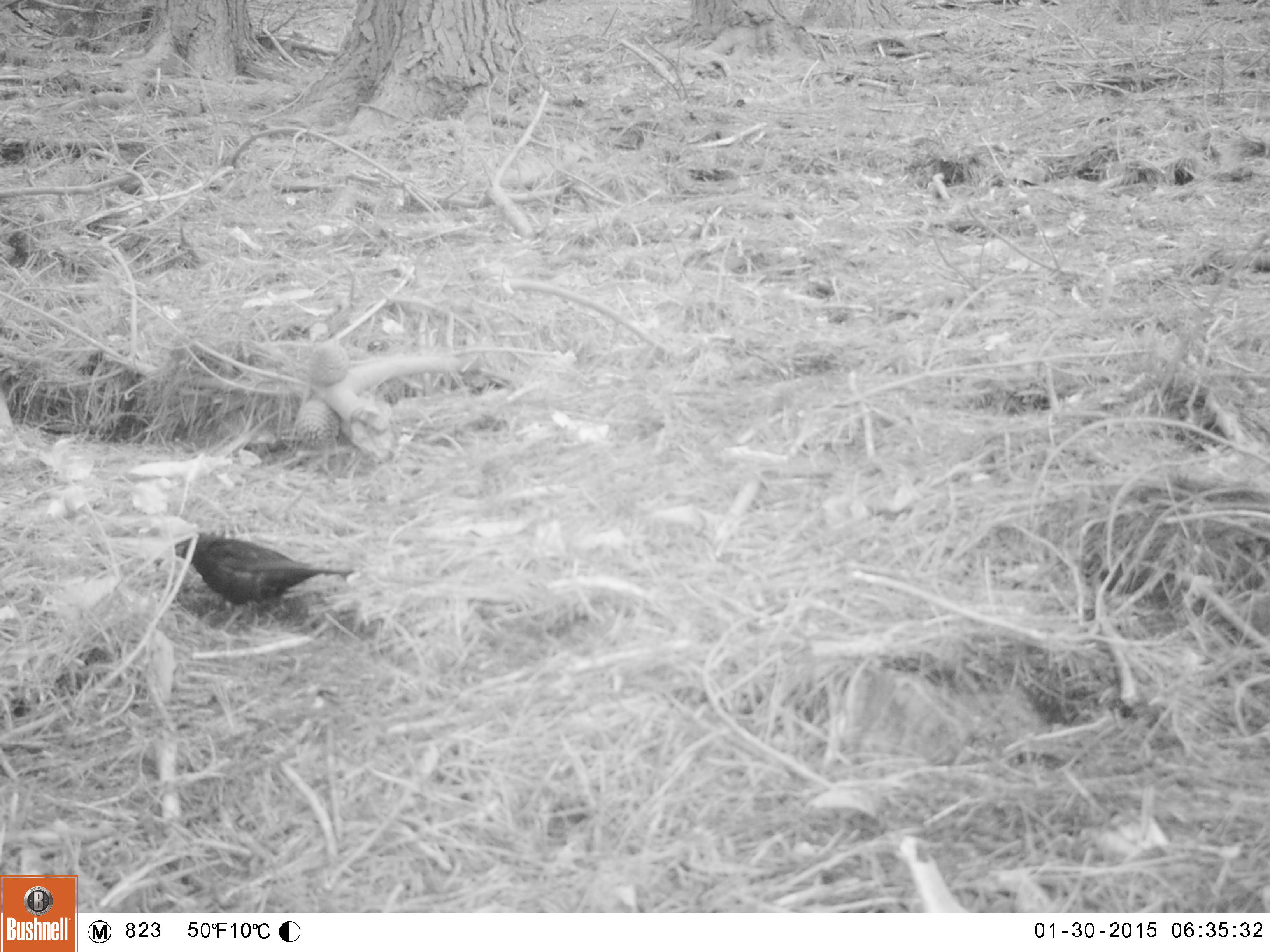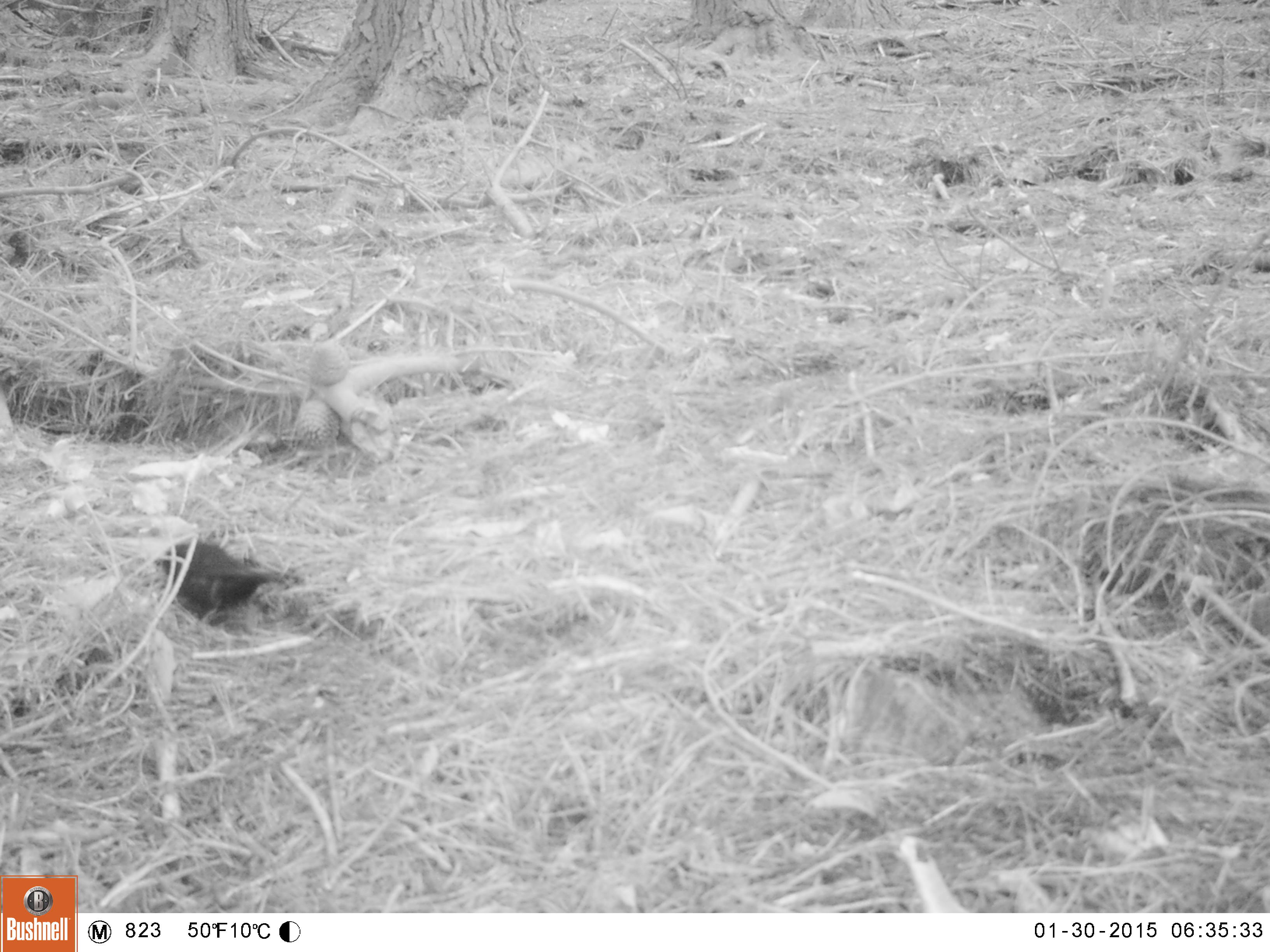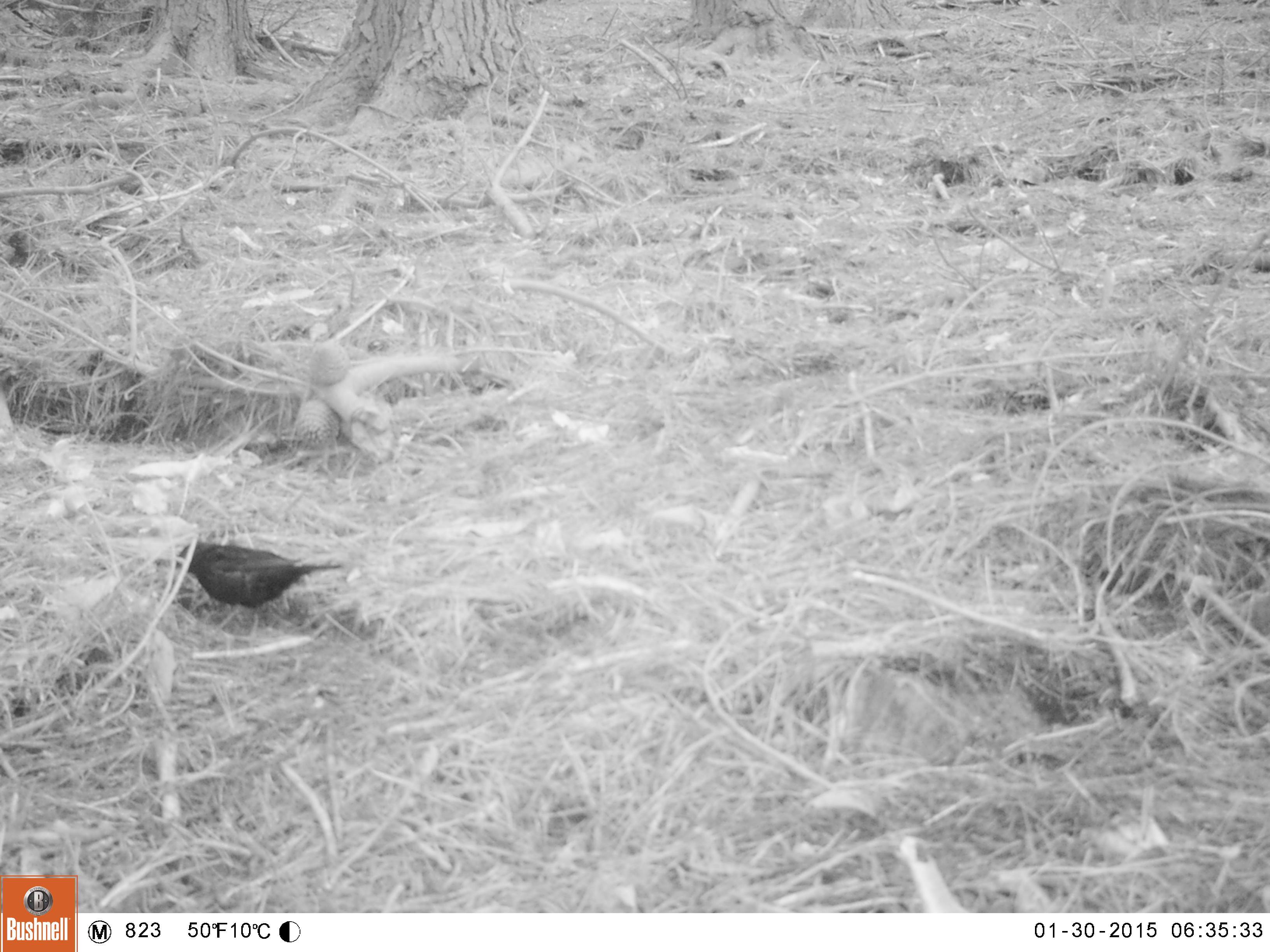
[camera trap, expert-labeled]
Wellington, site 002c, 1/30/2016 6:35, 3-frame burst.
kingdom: Animalia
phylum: Chordata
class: Aves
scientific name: Aves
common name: bird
Bird (Aves).